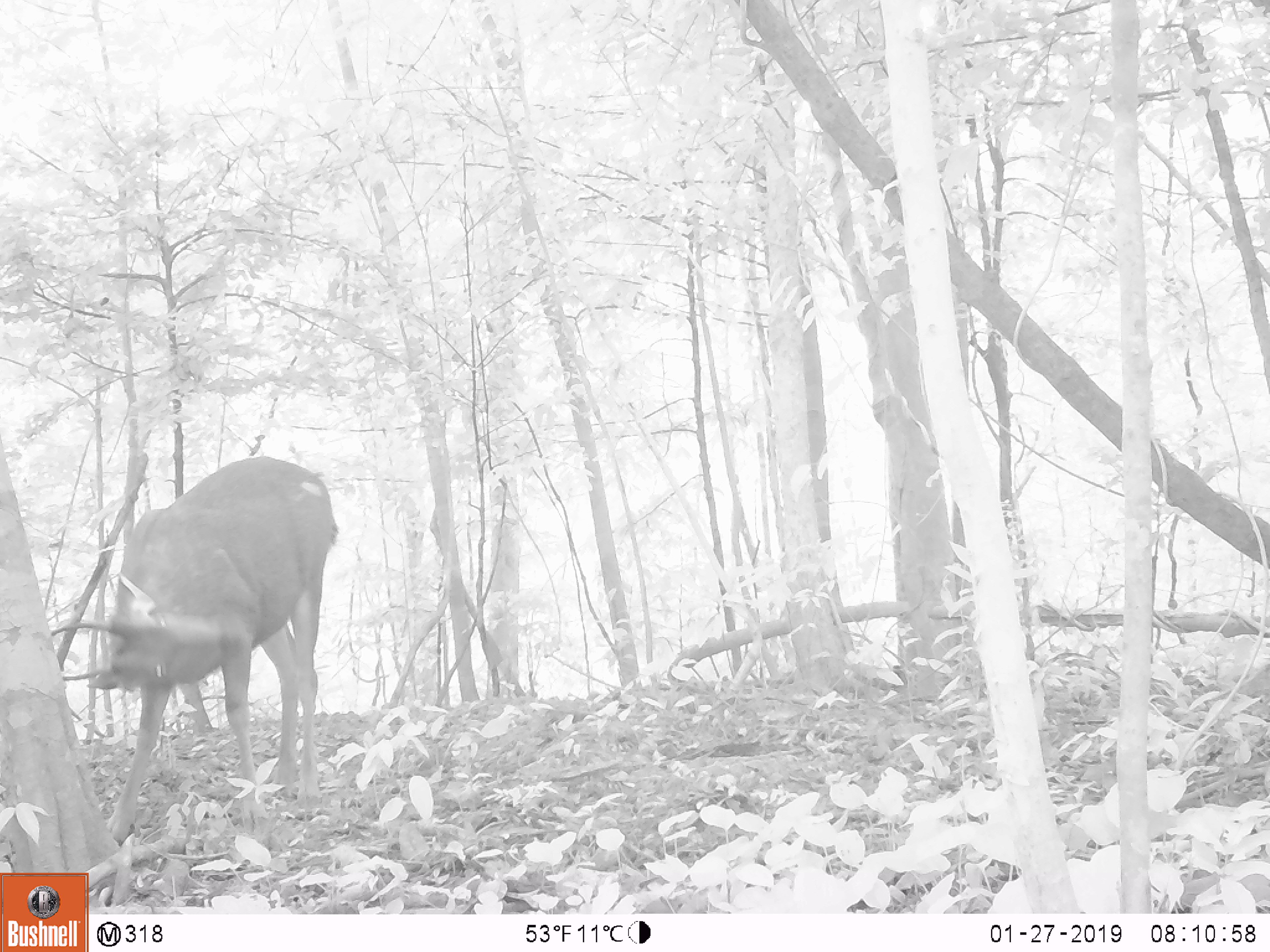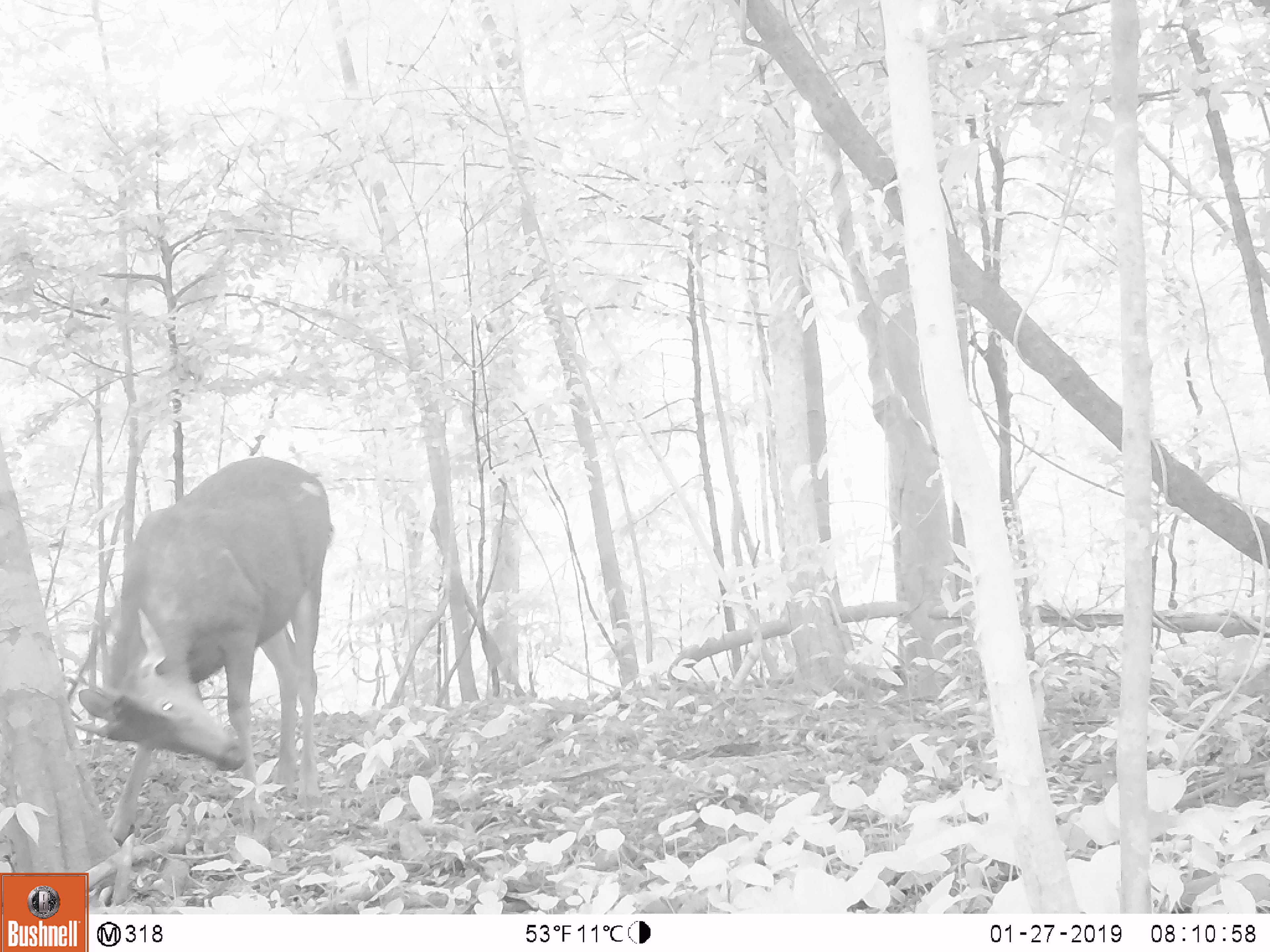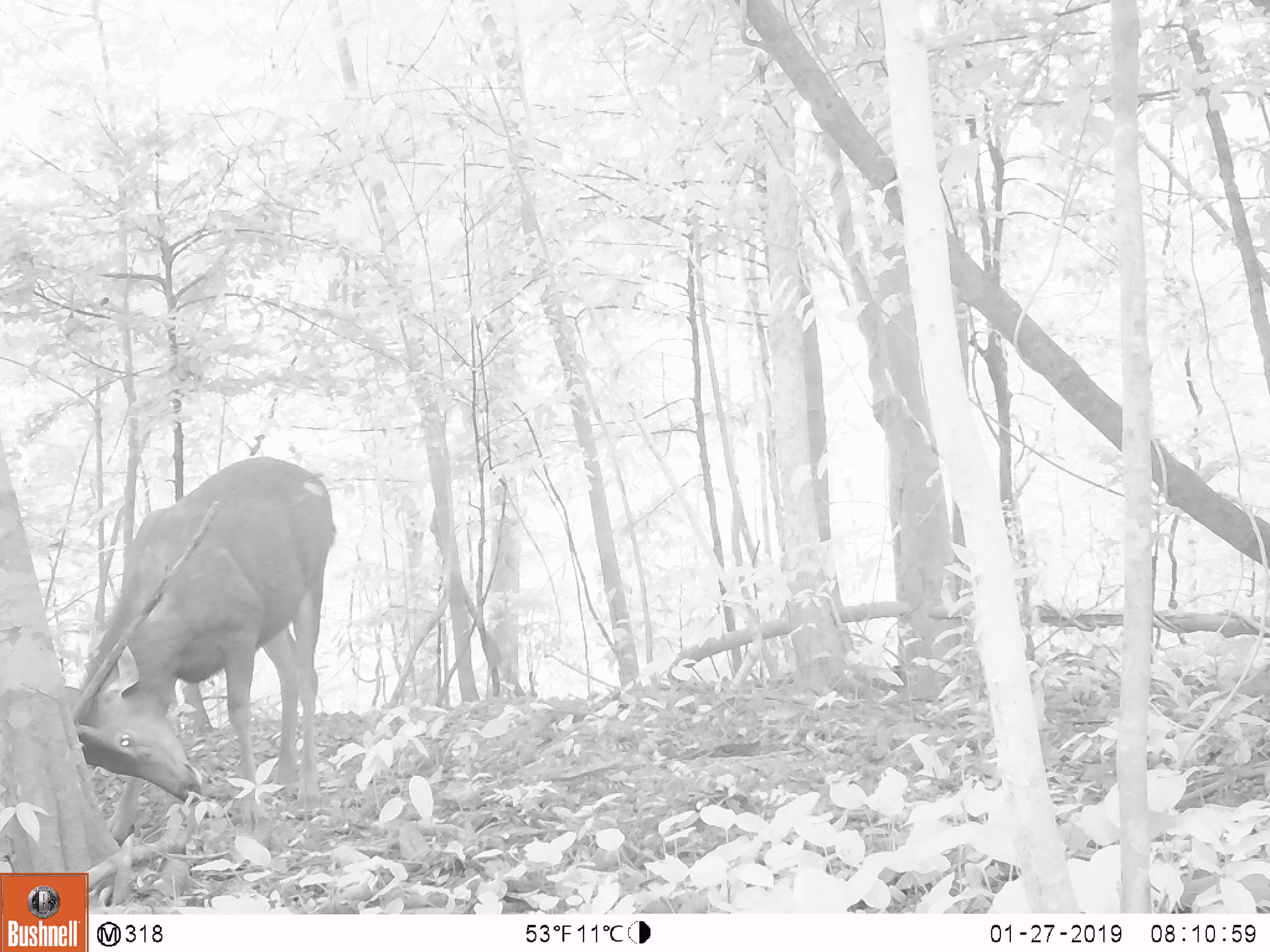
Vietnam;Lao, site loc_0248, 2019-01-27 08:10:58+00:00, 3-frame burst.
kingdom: Animalia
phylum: Chordata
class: Mammalia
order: Artiodactyla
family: Cervidae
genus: Rusa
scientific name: Rusa unicolor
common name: sambar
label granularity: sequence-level